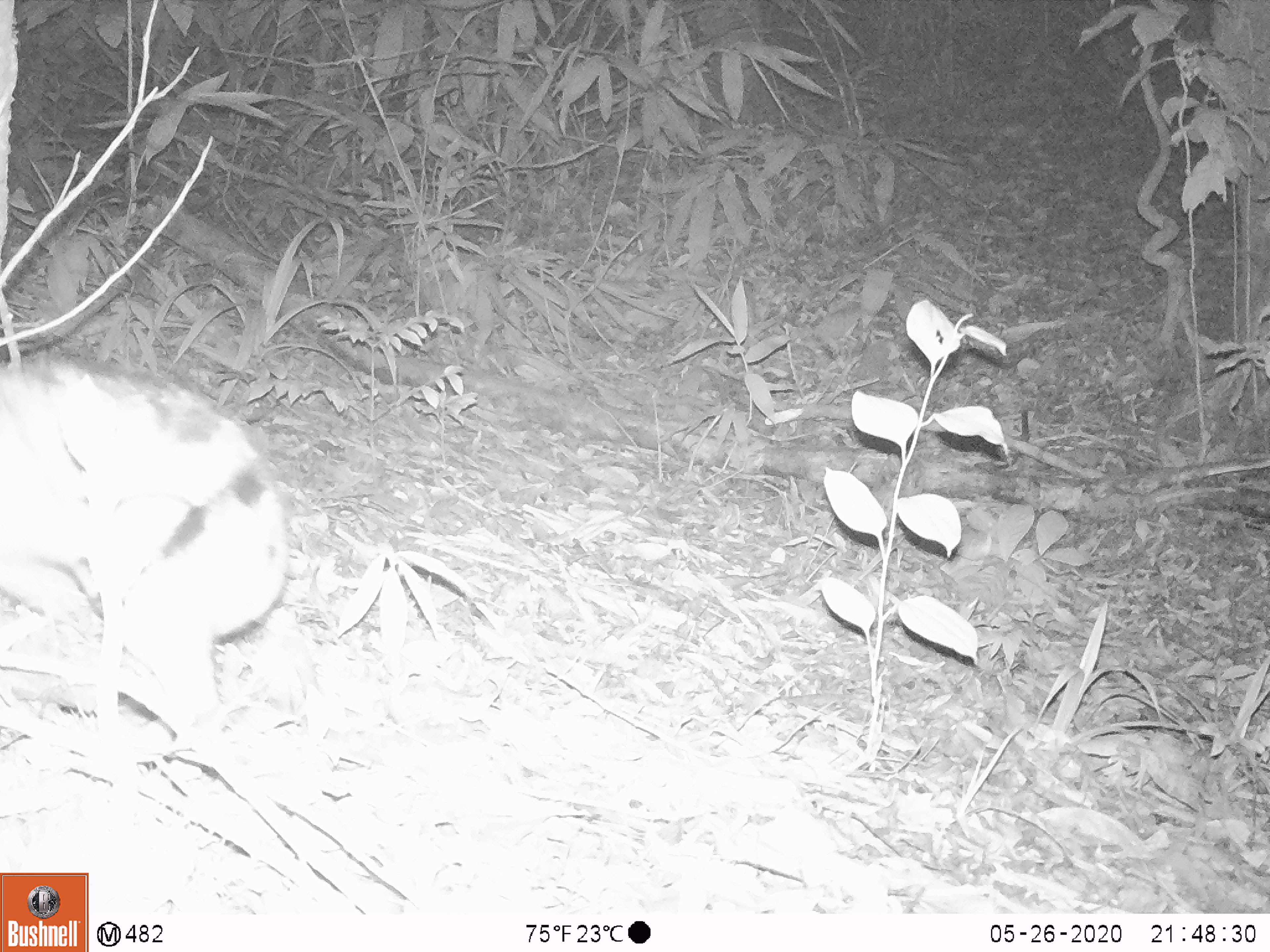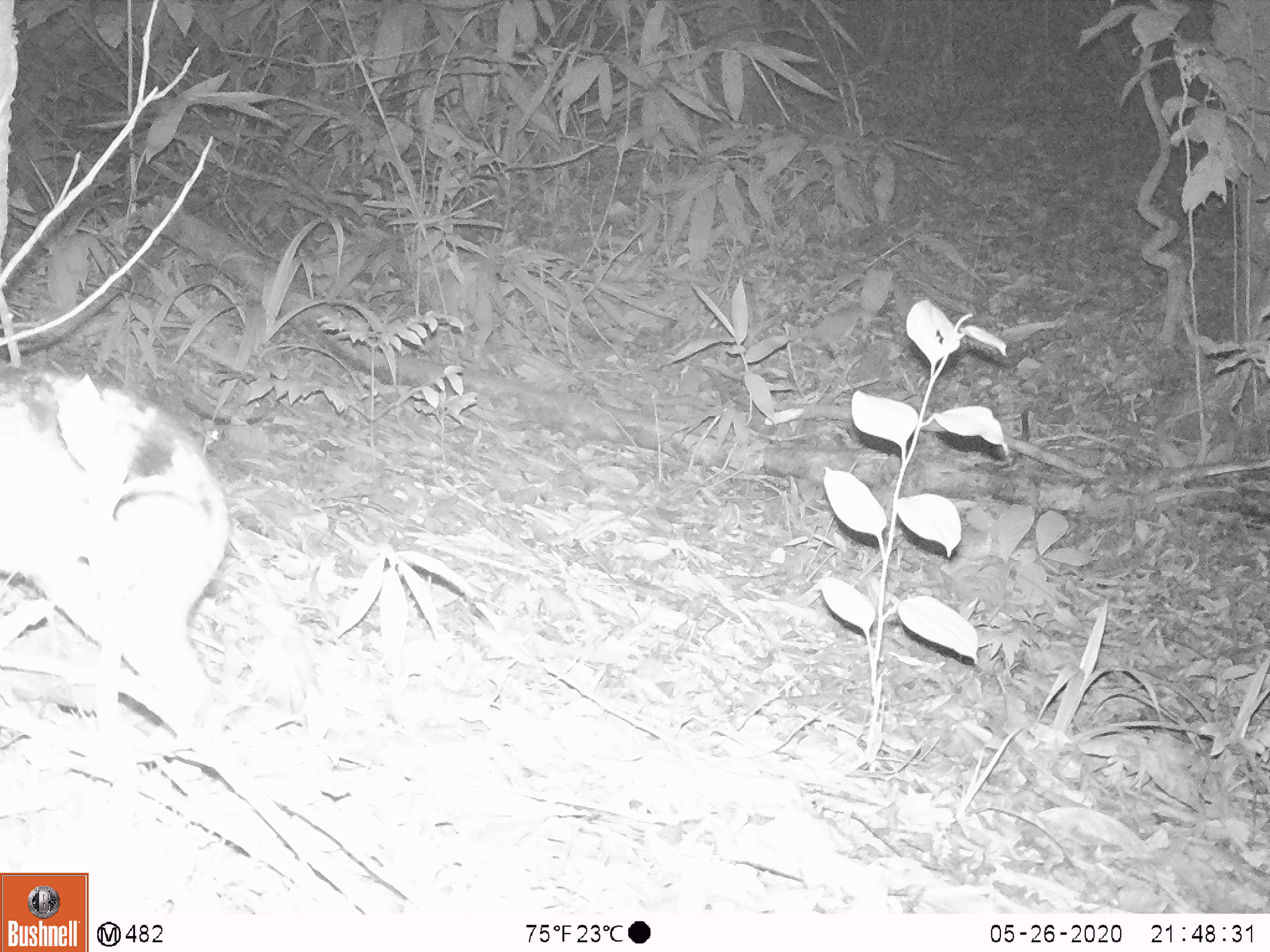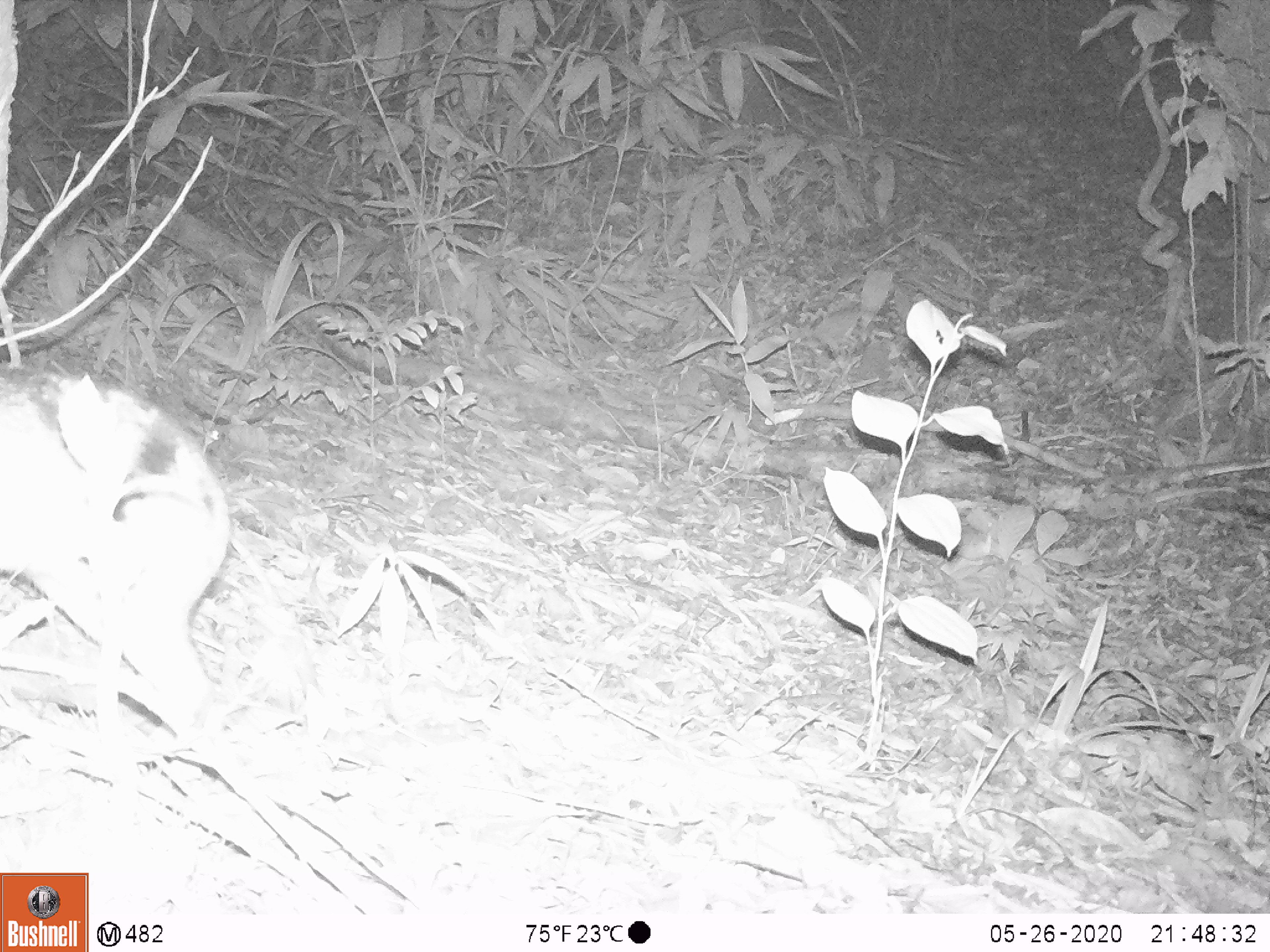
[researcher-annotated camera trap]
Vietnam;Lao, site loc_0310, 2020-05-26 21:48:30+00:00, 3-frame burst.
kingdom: Animalia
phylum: Chordata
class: Mammalia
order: Lagomorpha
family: Leporidae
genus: Nesolagus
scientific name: Nesolagus timminsi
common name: annamite striped rabbit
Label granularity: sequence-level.